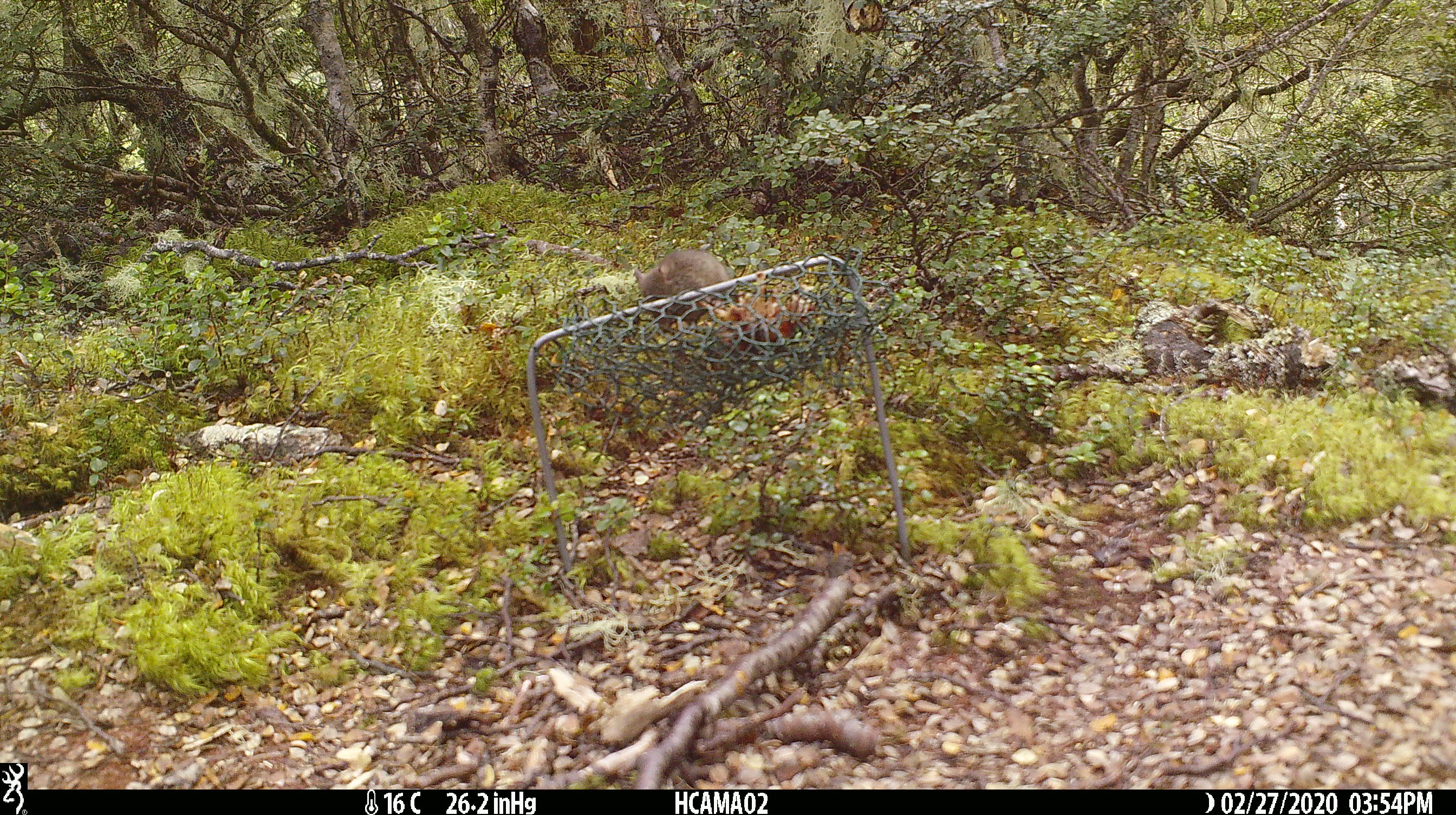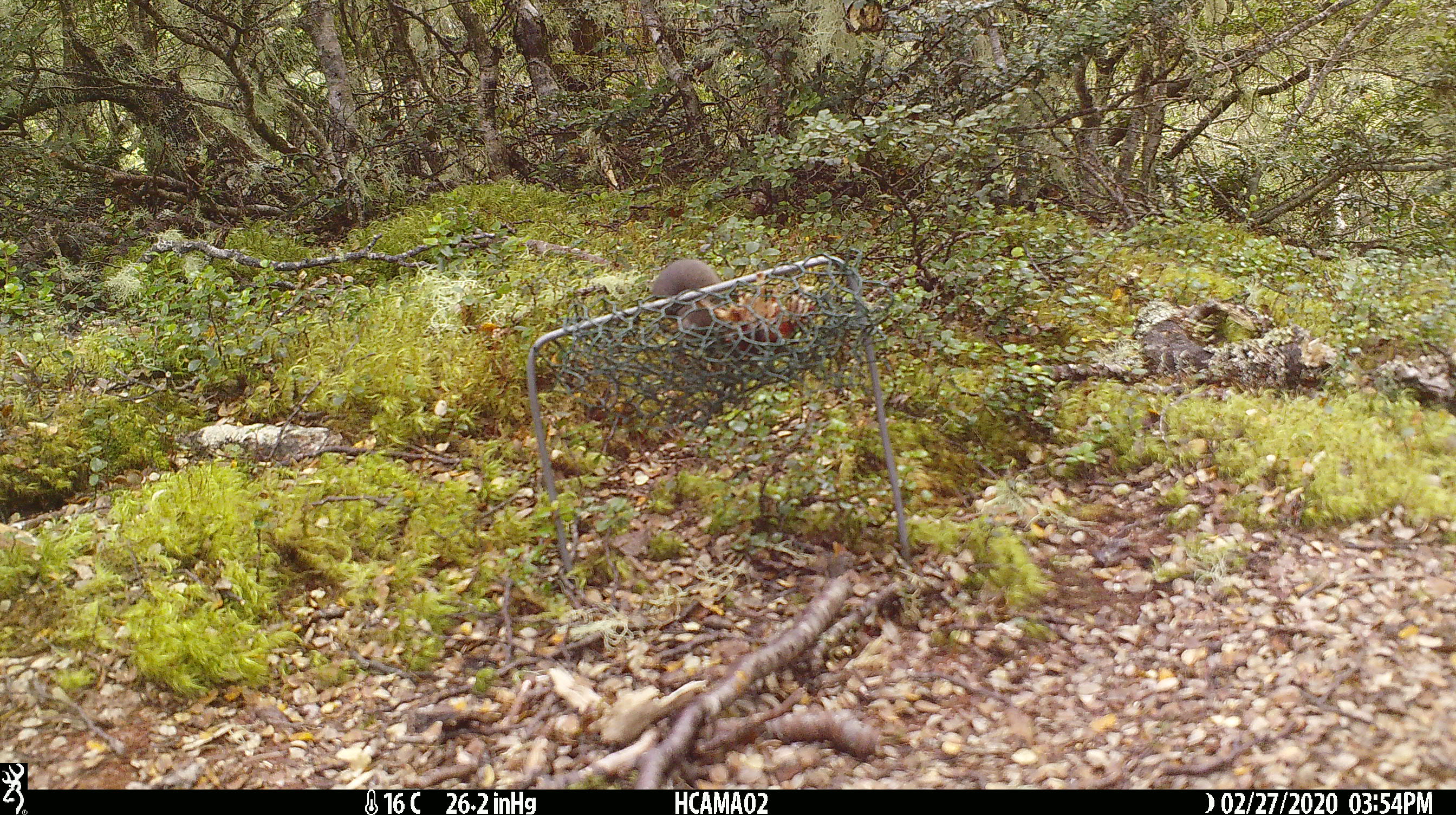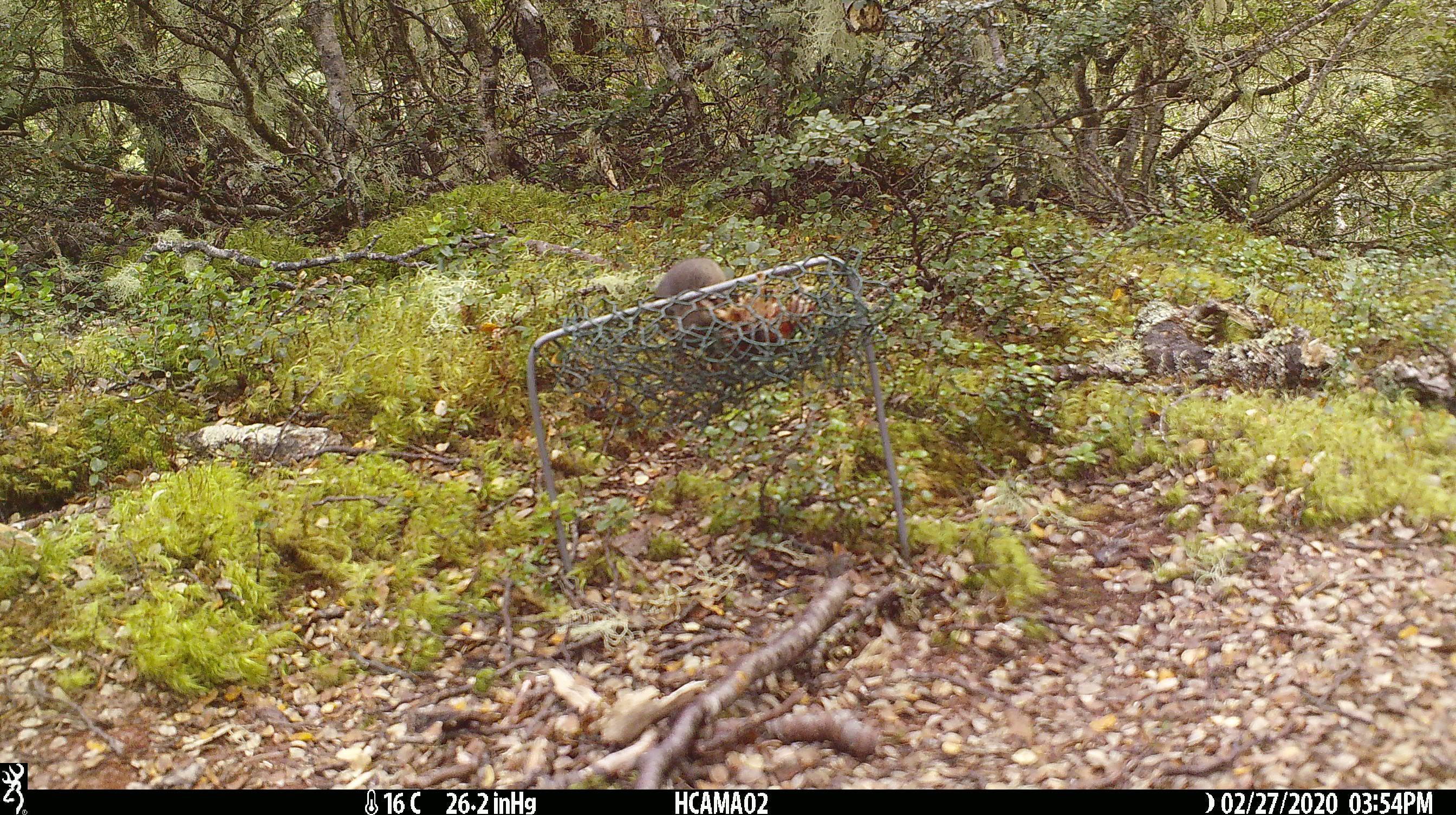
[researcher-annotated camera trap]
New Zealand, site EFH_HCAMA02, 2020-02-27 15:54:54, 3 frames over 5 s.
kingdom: Animalia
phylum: Chordata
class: Mammalia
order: Rodentia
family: Muridae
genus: Mus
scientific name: Mus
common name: mouse